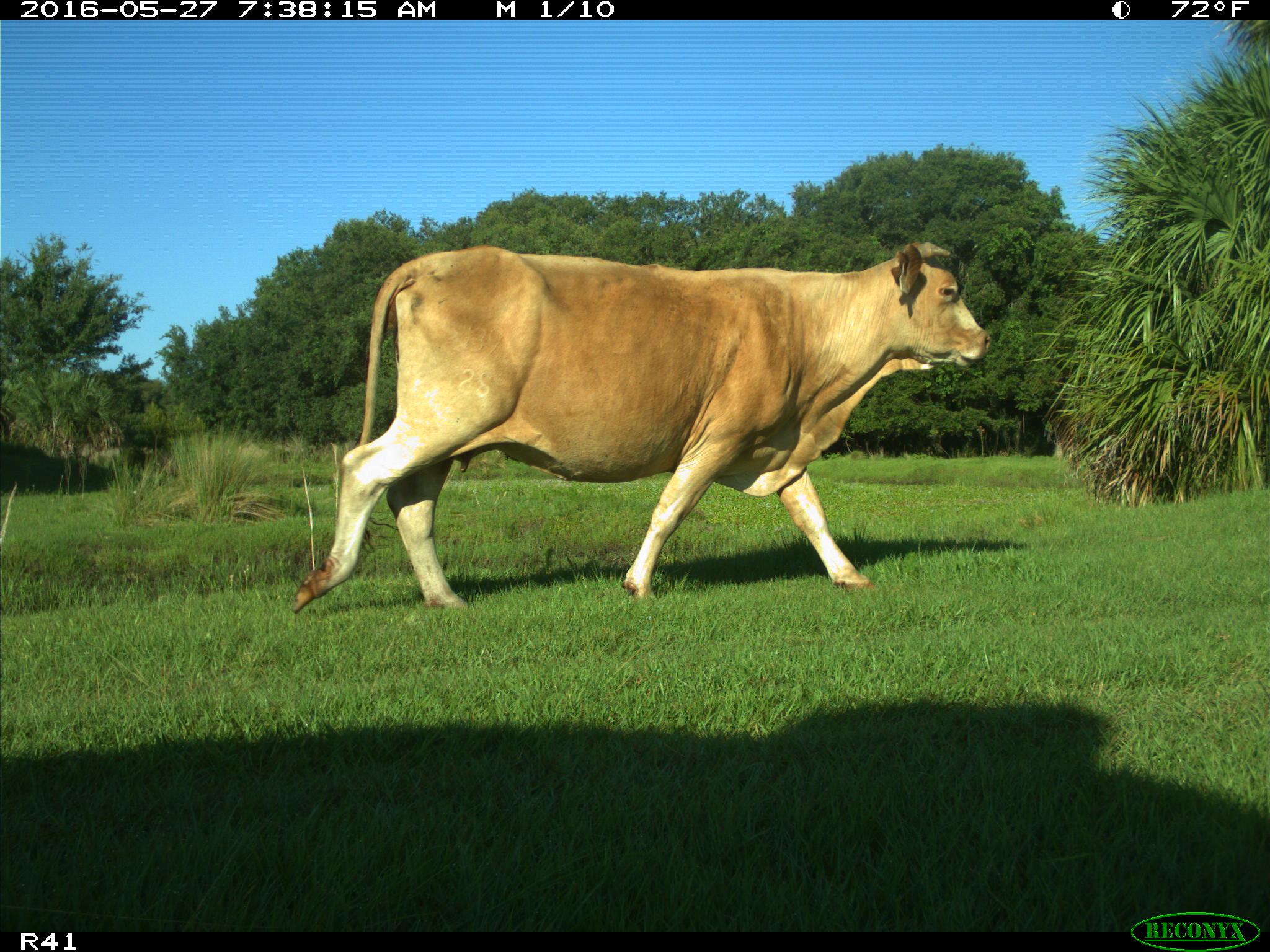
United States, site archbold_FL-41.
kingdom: Animalia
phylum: Chordata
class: Mammalia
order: Artiodactyla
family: Bovidae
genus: Bos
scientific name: Bos taurus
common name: domestic cow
Bos taurus (domestic cow).